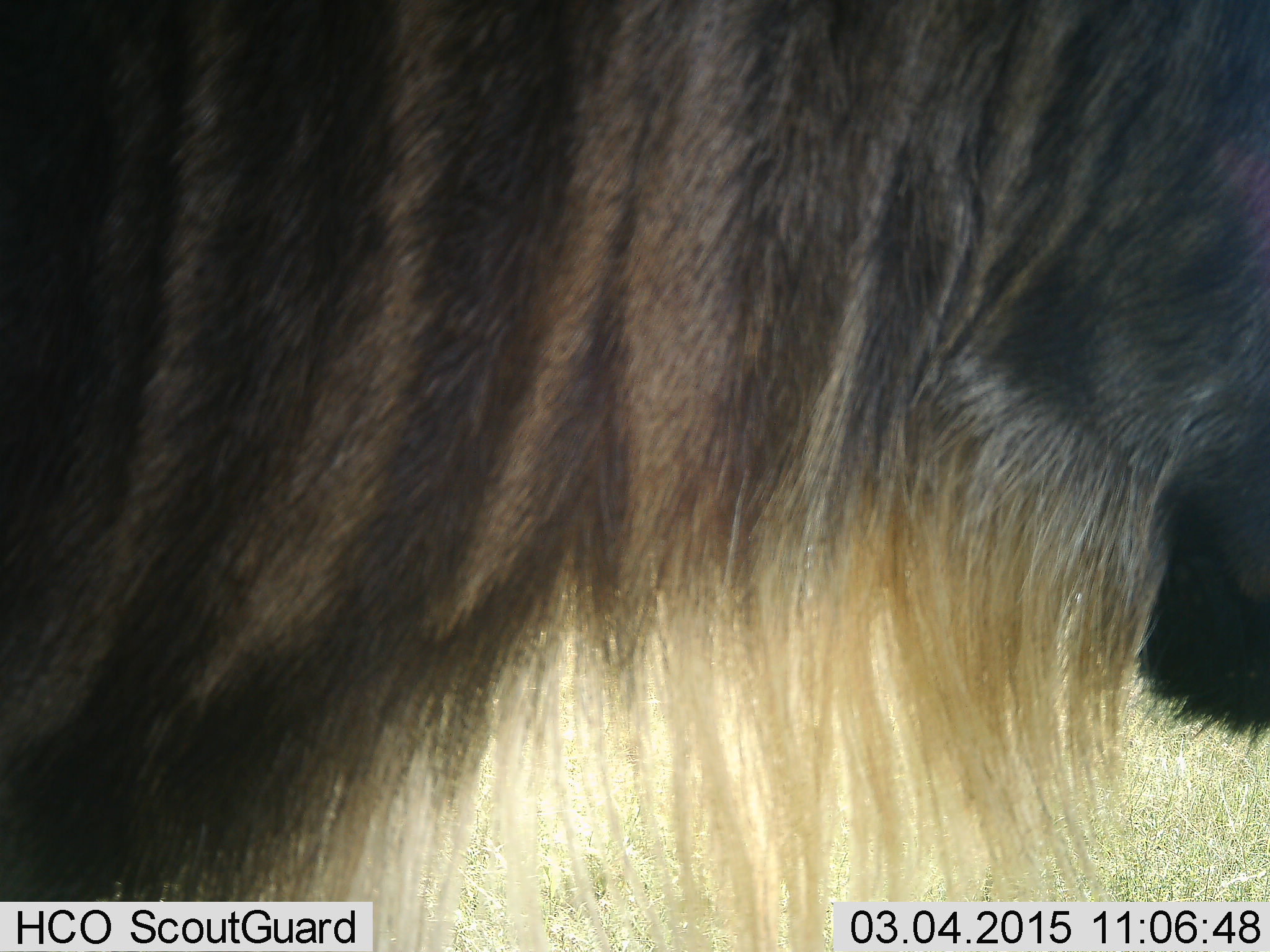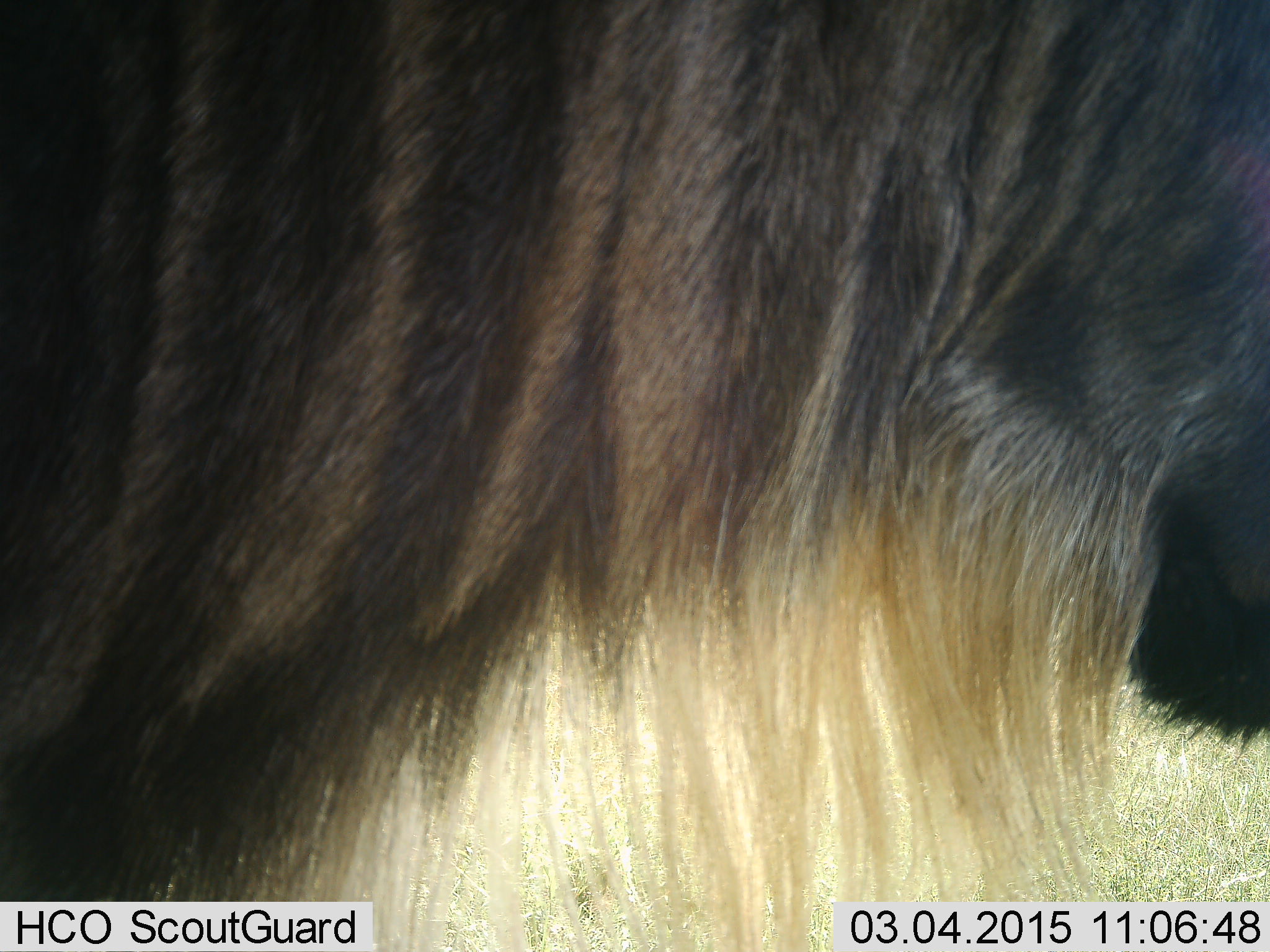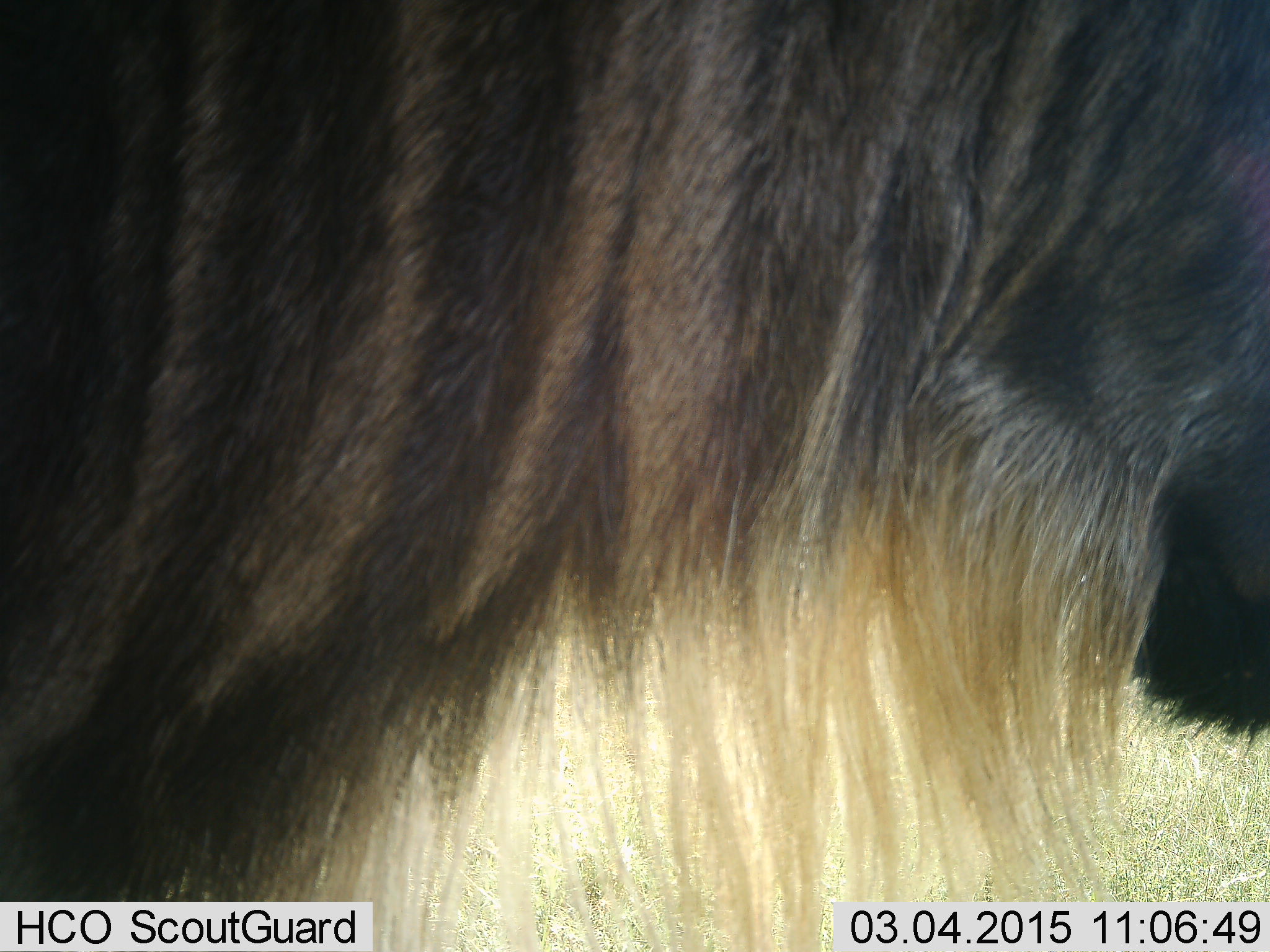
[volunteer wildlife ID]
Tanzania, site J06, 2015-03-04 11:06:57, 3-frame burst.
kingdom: Animalia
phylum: Chordata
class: Mammalia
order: Artiodactyla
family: Bovidae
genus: Connochaetes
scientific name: Connochaetes taurinus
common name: blue wildebeest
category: wildebeest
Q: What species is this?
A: Wildebeest (blue wildebeest) (Connochaetes taurinus).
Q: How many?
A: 1.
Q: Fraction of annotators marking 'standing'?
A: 100%.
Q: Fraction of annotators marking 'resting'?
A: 0%.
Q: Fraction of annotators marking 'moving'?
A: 0%.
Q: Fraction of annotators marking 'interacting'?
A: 0%.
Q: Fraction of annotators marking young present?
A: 0%.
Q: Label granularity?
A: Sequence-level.